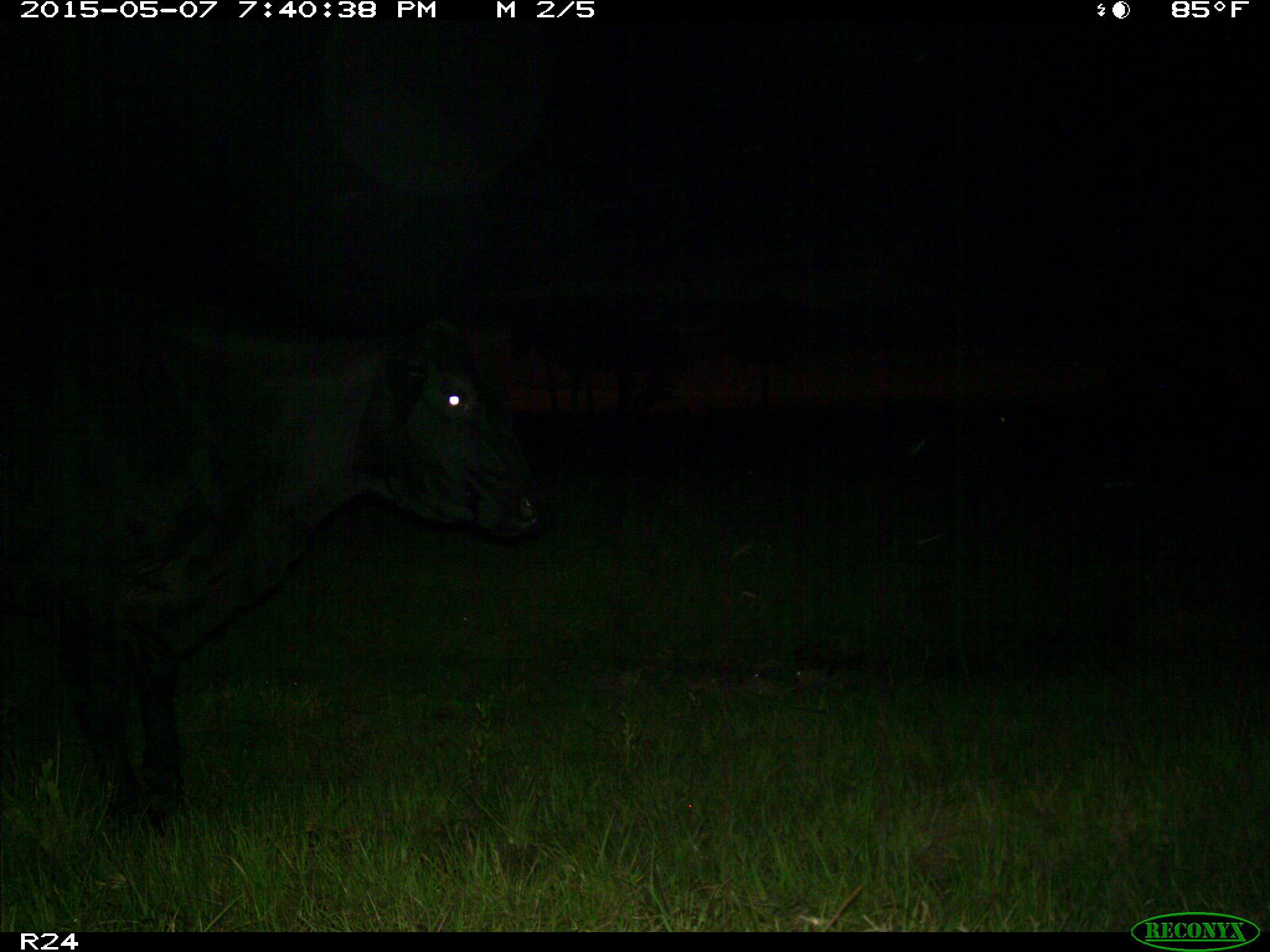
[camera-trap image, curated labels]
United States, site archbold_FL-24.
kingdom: Animalia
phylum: Chordata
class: Mammalia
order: Artiodactyla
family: Bovidae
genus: Bos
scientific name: Bos taurus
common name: domestic cow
Bos taurus (domestic cow).